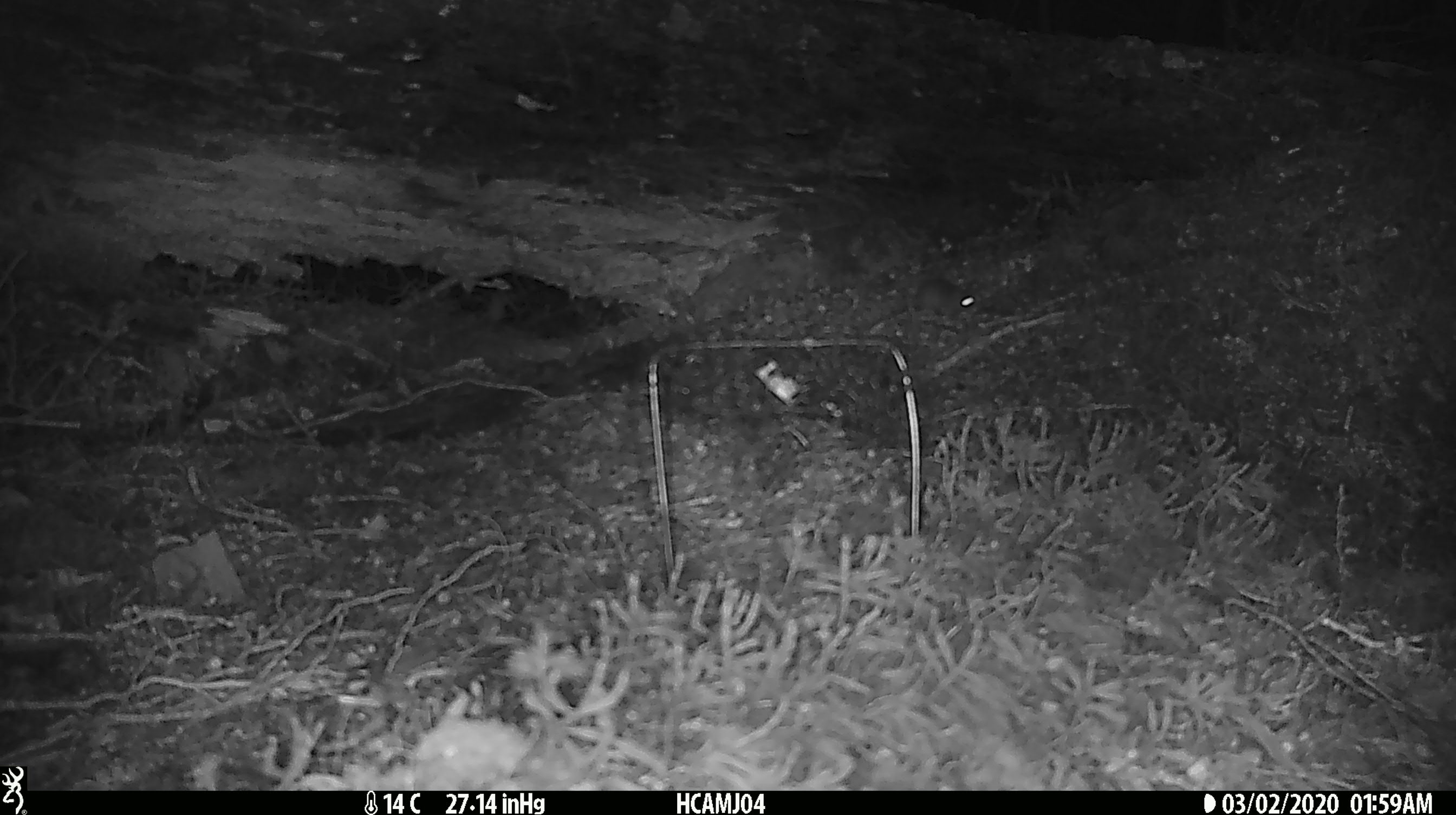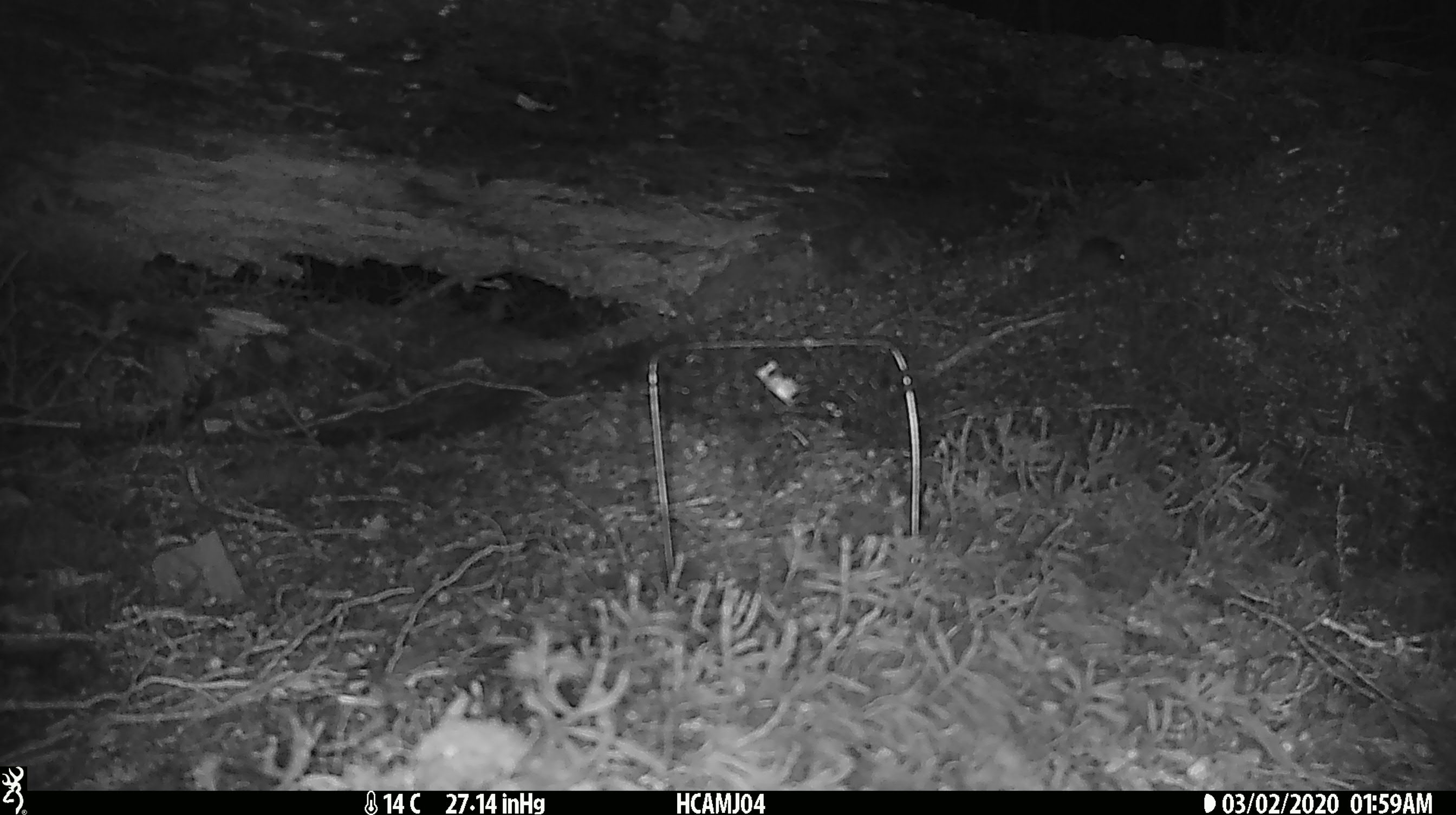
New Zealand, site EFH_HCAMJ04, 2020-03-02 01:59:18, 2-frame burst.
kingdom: Animalia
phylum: Chordata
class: Mammalia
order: Rodentia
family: Muridae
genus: Mus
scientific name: Mus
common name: mouse